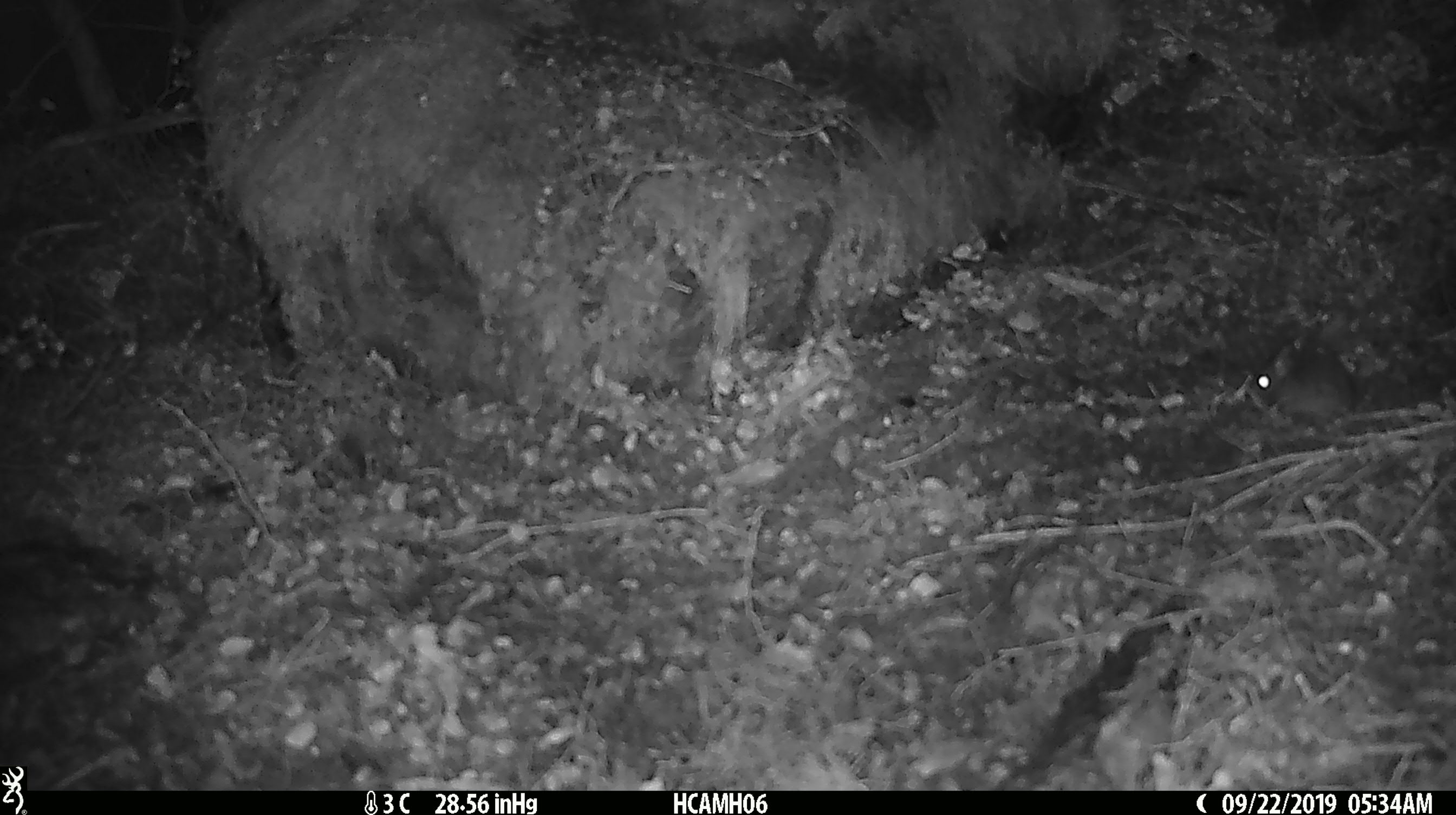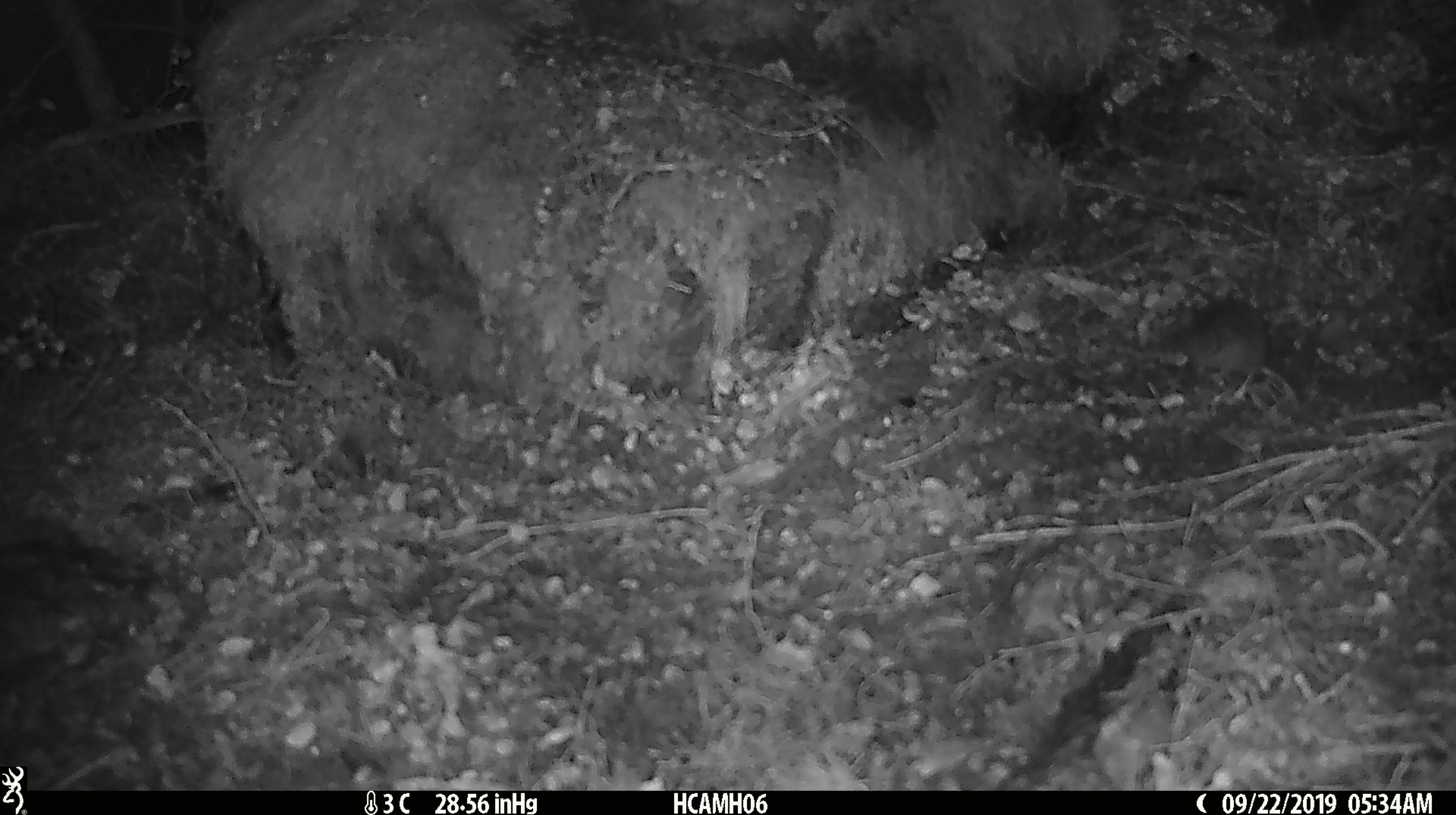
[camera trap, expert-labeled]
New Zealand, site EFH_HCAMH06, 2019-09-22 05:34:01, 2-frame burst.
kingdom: Animalia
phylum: Chordata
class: Mammalia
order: Rodentia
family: Muridae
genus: Mus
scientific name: Mus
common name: mouse